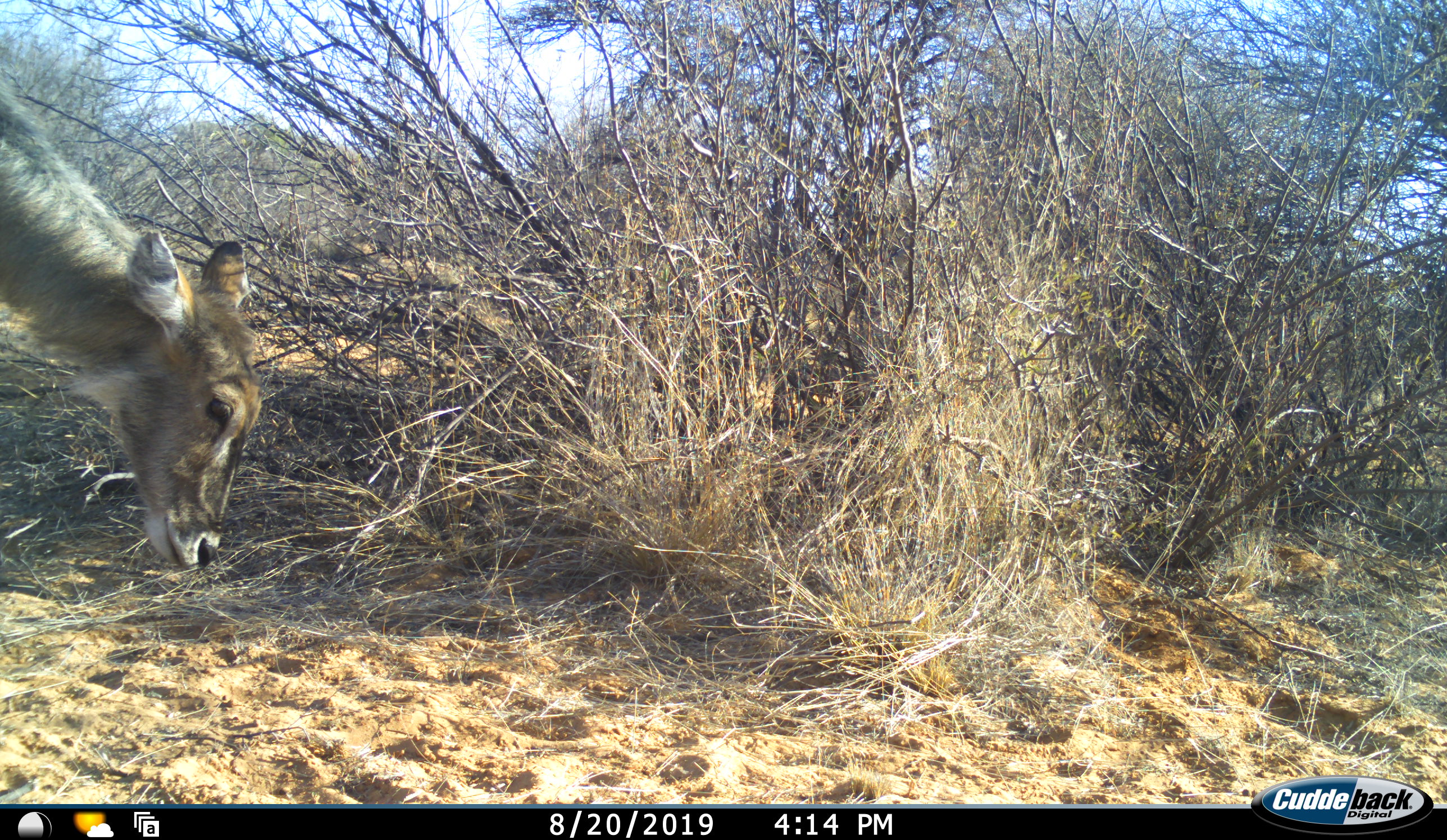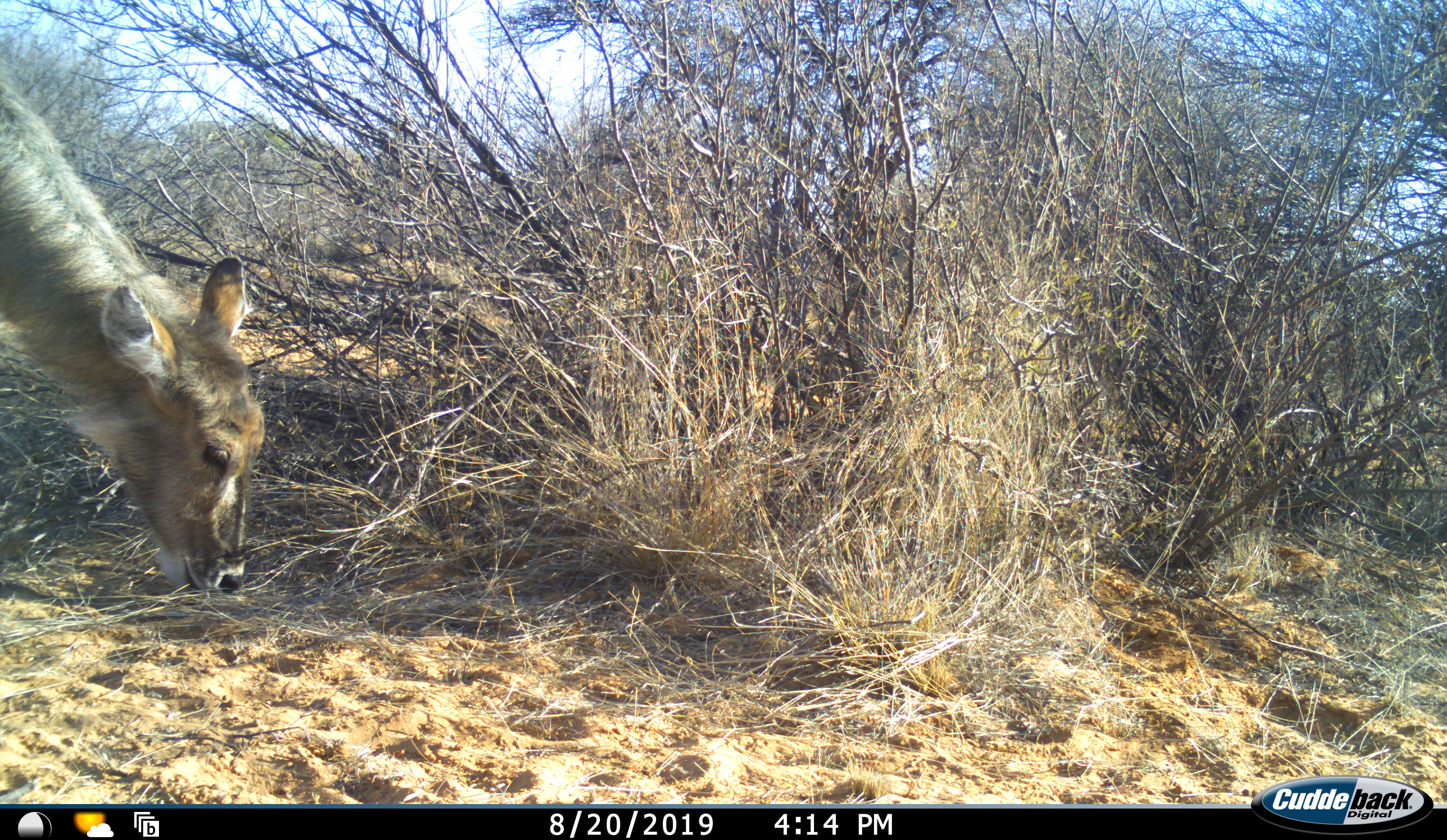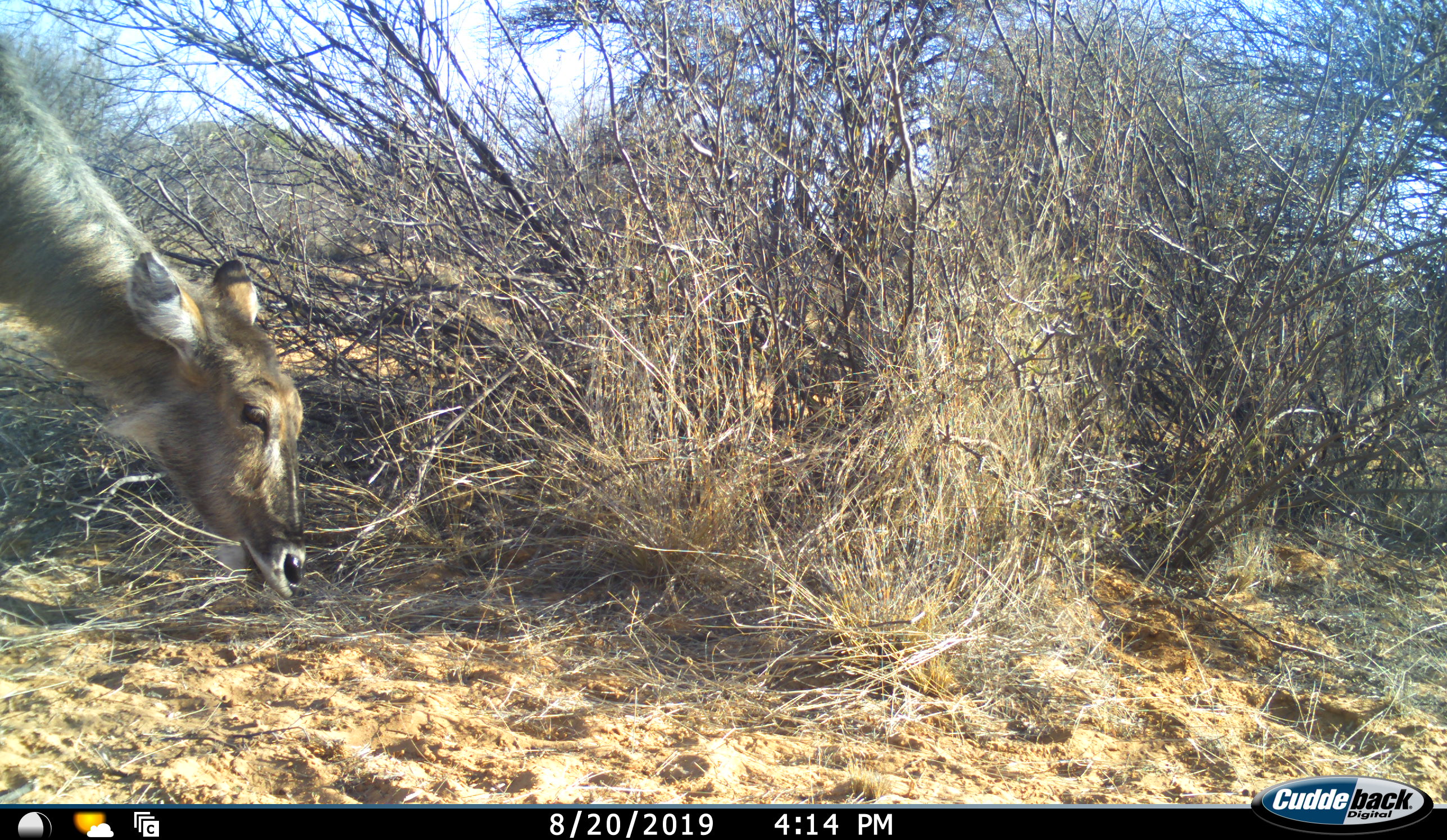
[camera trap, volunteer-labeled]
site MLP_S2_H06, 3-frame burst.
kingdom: Animalia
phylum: Chordata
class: Mammalia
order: Artiodactyla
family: Bovidae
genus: Kobus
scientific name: Kobus ellipsiprymnus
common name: waterbuck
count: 1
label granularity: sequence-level